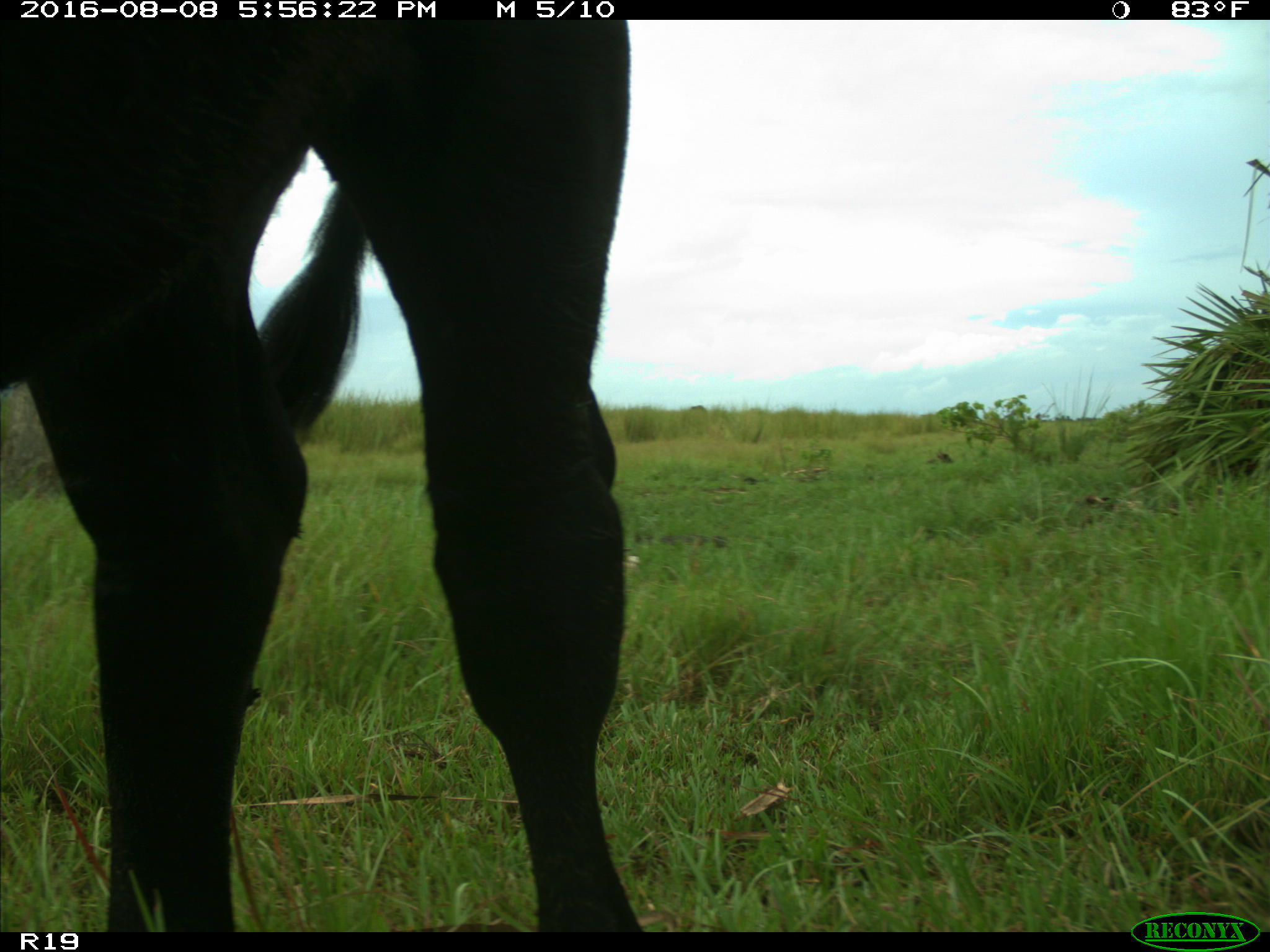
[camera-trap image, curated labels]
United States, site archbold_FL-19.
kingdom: Animalia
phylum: Chordata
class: Mammalia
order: Artiodactyla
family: Bovidae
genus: Bos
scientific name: Bos taurus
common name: domestic cow